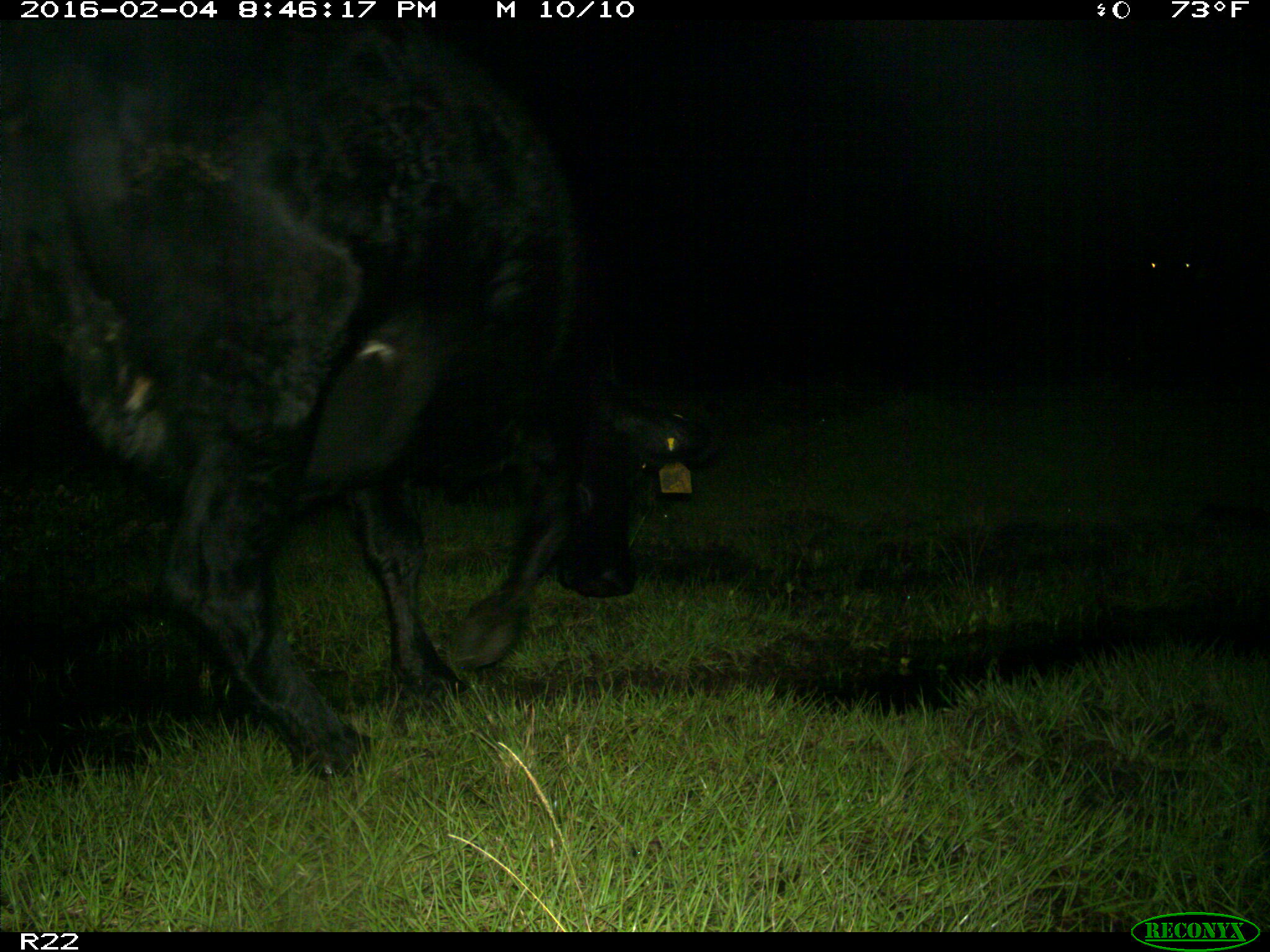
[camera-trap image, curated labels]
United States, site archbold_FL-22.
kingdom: Animalia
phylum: Chordata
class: Mammalia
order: Artiodactyla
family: Bovidae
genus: Bos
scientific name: Bos taurus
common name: domestic cow